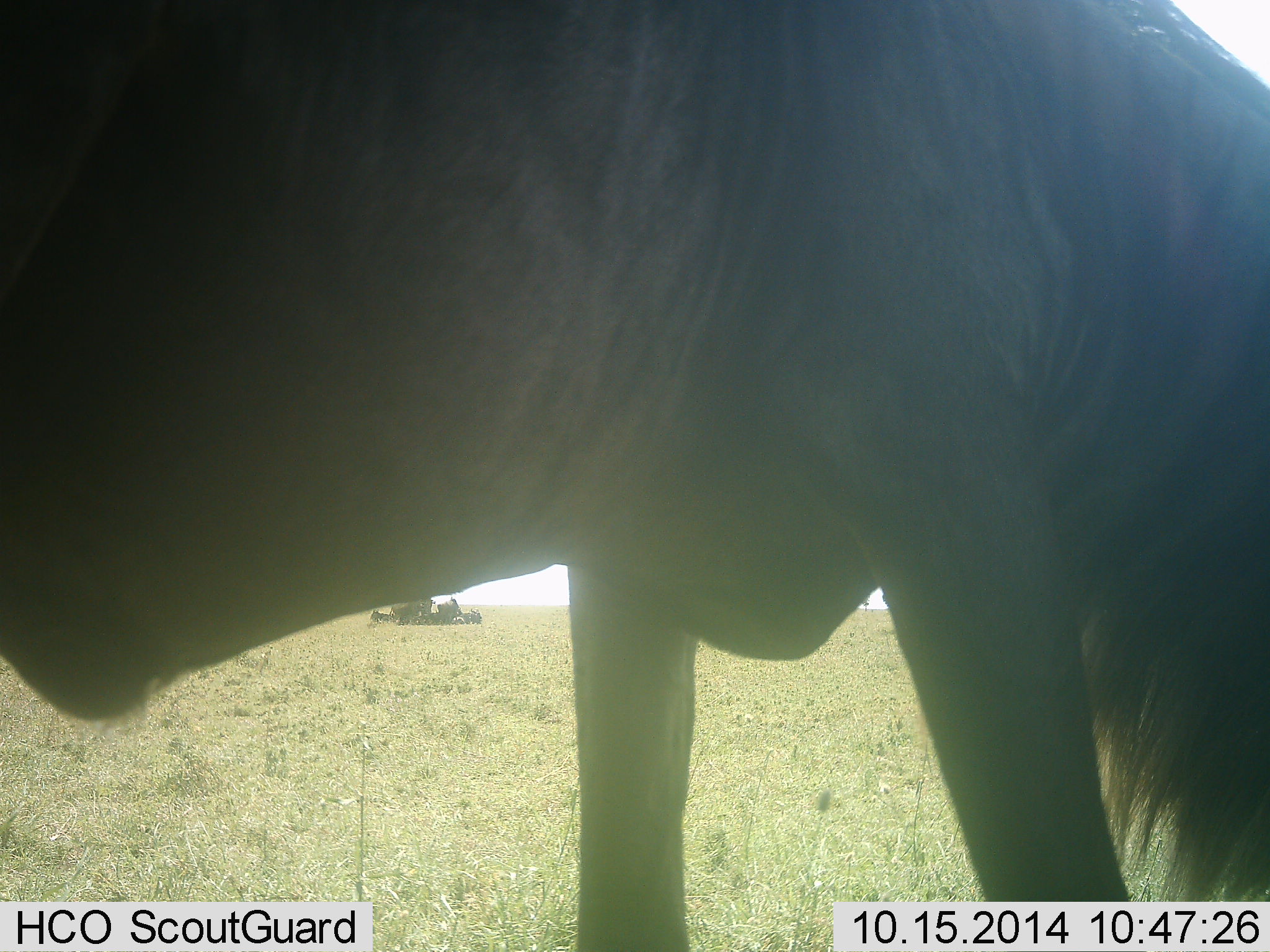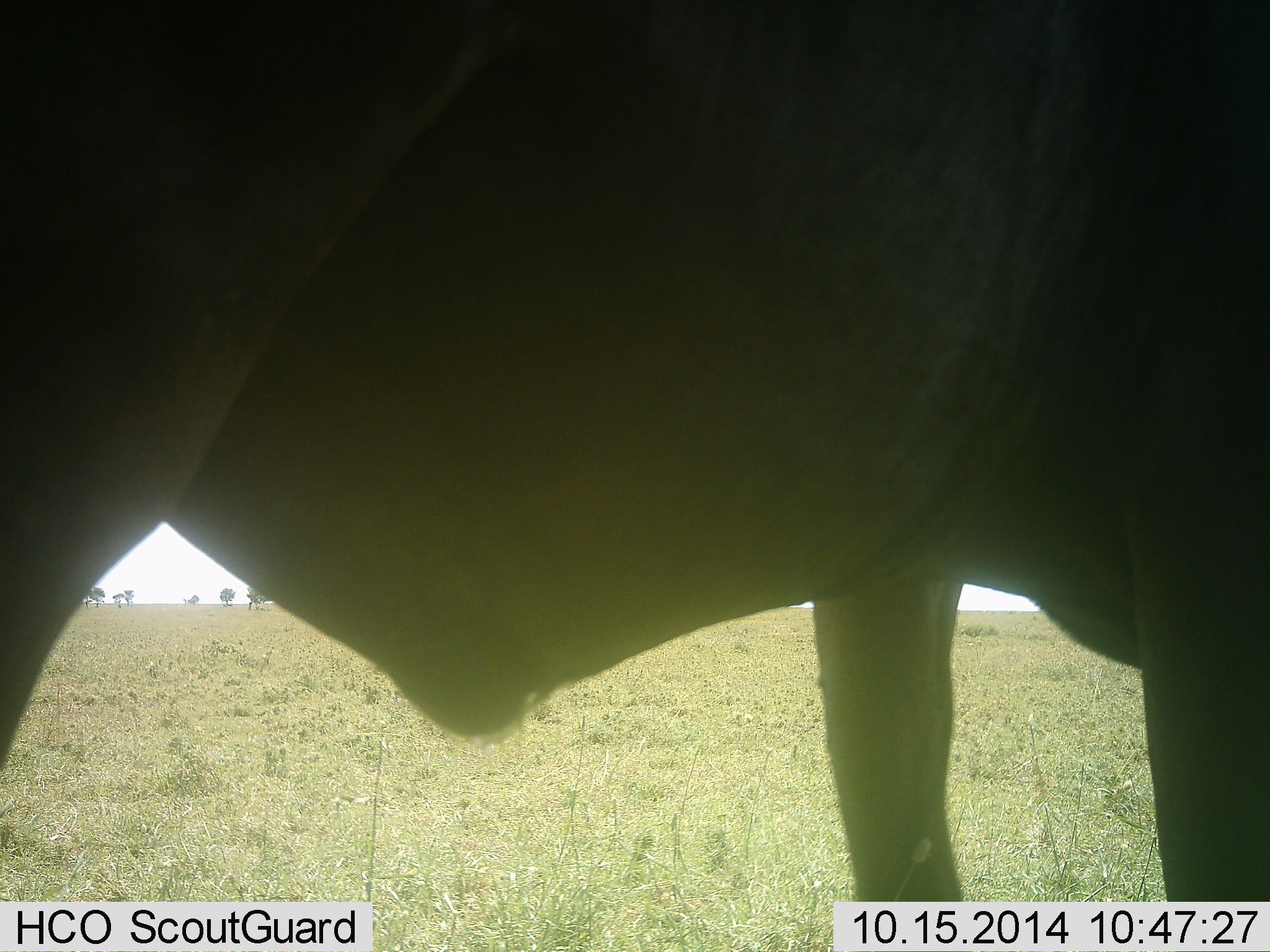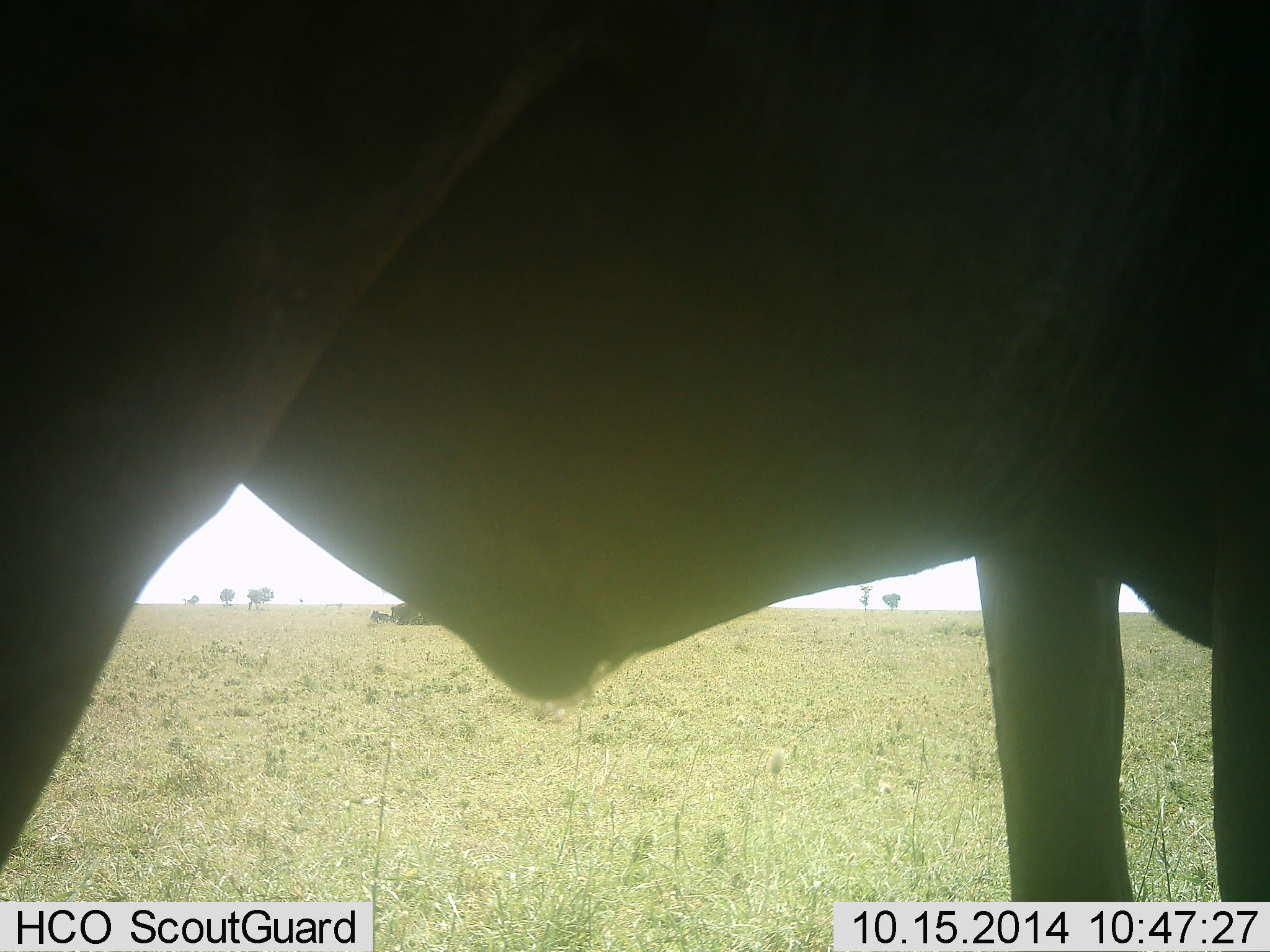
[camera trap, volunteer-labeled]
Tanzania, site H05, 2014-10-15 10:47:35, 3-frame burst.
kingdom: Animalia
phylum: Chordata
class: Mammalia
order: Artiodactyla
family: Bovidae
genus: Connochaetes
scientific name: Connochaetes taurinus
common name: blue wildebeest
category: wildebeest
Wildebeest (blue wildebeest) (Connochaetes taurinus), count 1. Behavior (volunteer vote fractions): standing 80%, resting 20%, moving 20%, interacting 0%. Young present (vote fraction): 0%. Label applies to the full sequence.